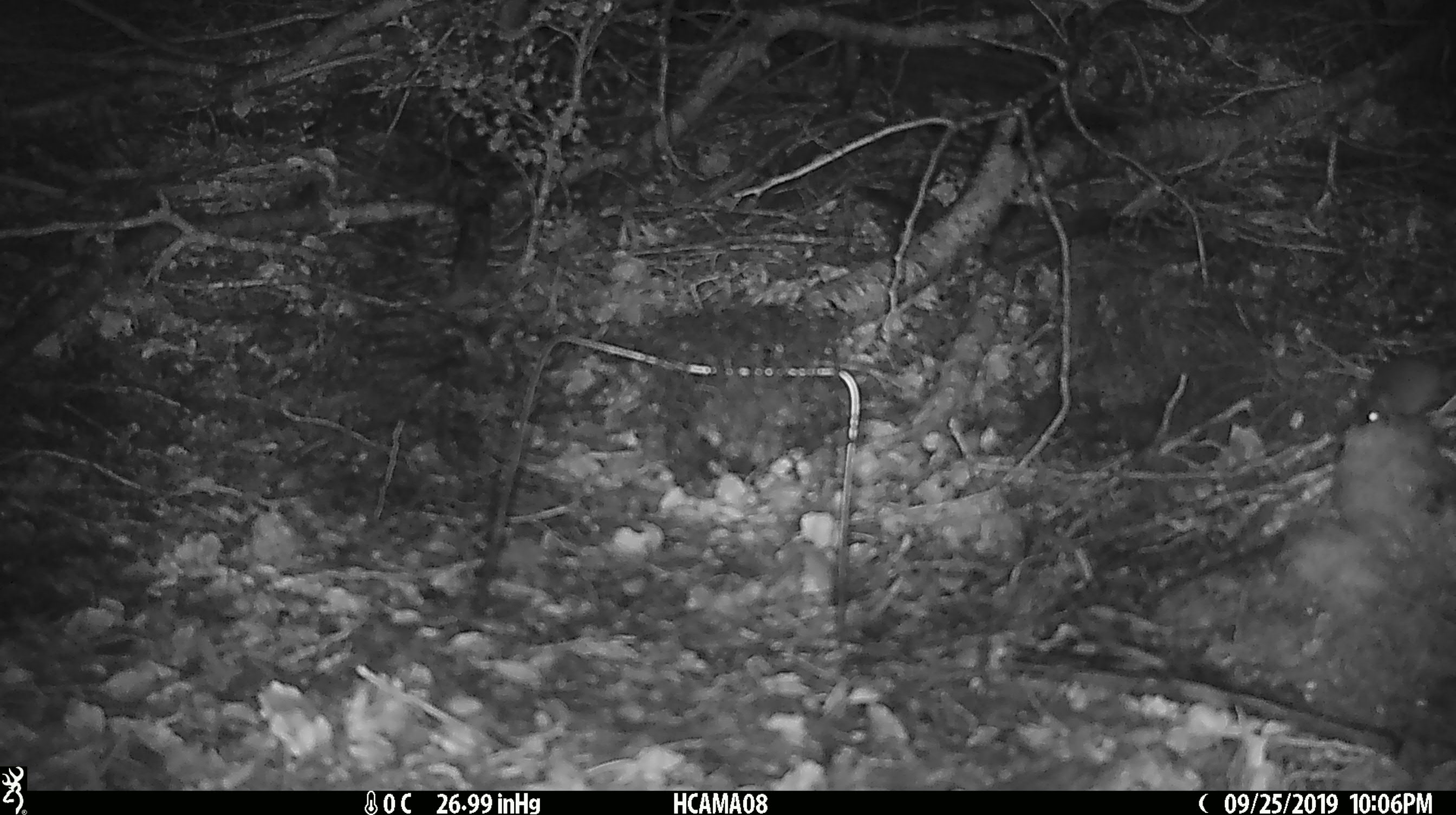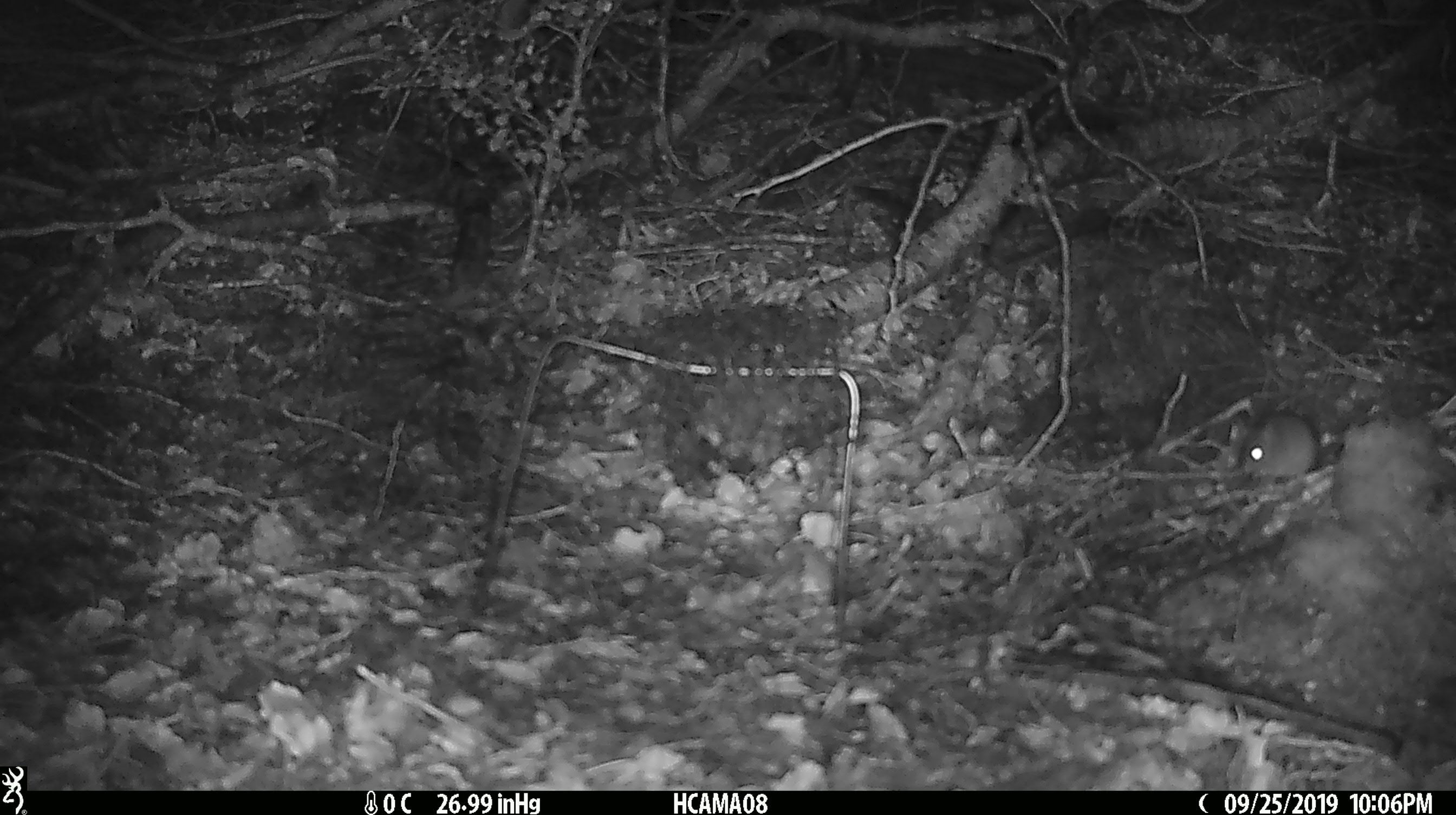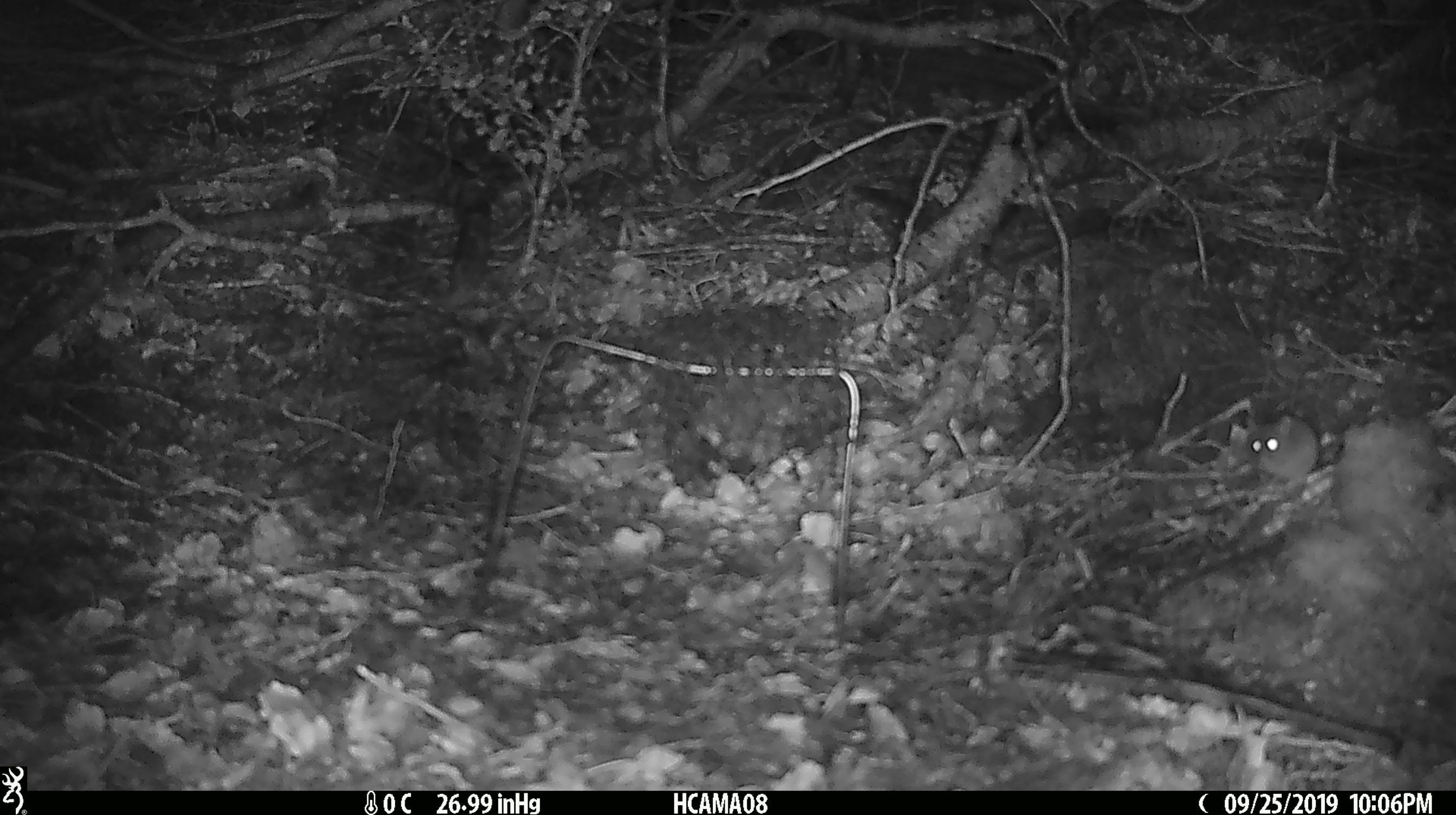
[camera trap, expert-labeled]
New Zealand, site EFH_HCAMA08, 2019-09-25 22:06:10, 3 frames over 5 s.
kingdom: Animalia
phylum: Chordata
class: Mammalia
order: Rodentia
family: Muridae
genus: Mus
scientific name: Mus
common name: mouse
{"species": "mouse (Mus)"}